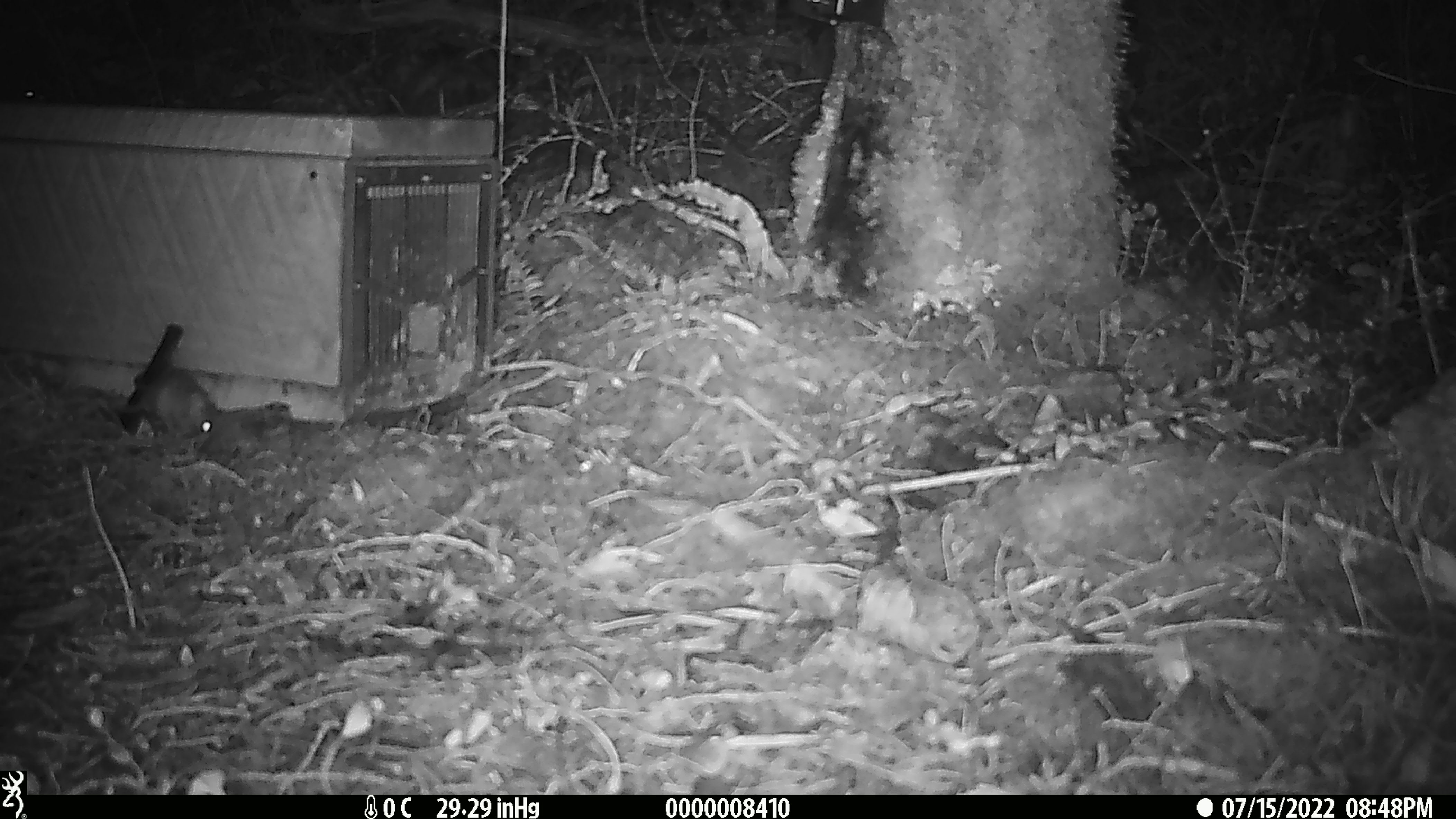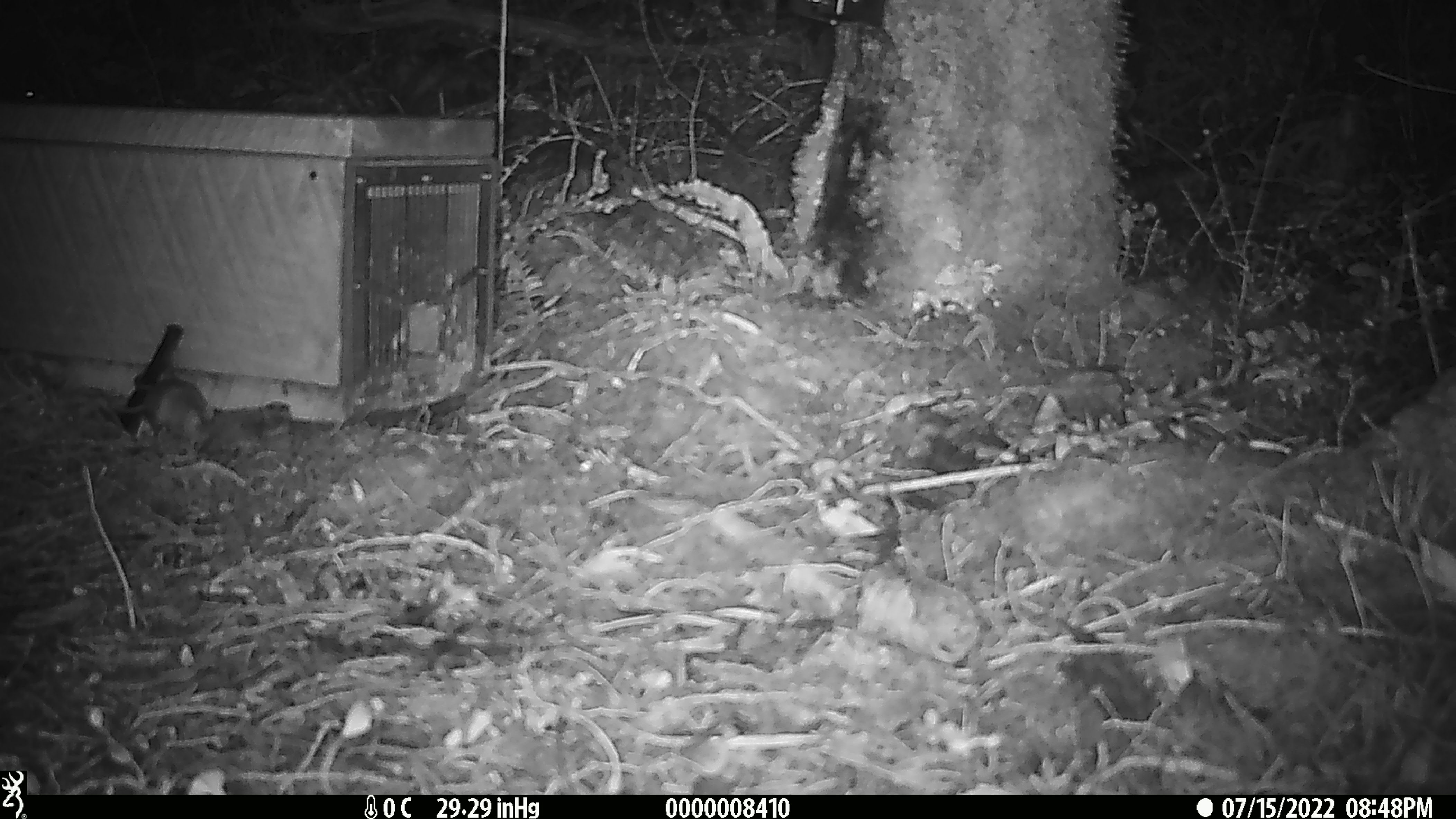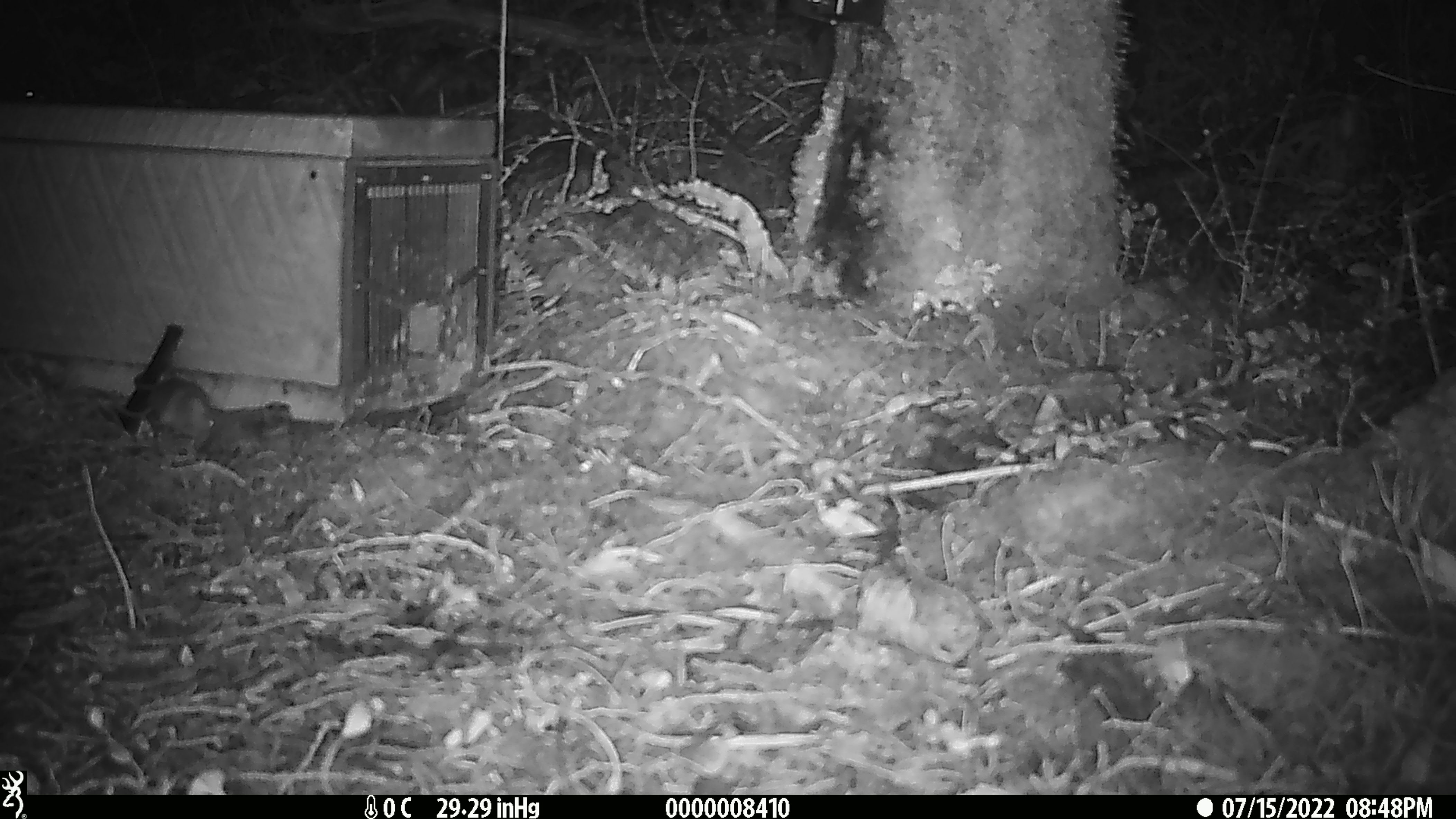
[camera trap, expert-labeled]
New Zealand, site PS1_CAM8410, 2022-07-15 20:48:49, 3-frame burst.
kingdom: Animalia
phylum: Chordata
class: Mammalia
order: Rodentia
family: Muridae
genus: Mus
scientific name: Mus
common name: mouse